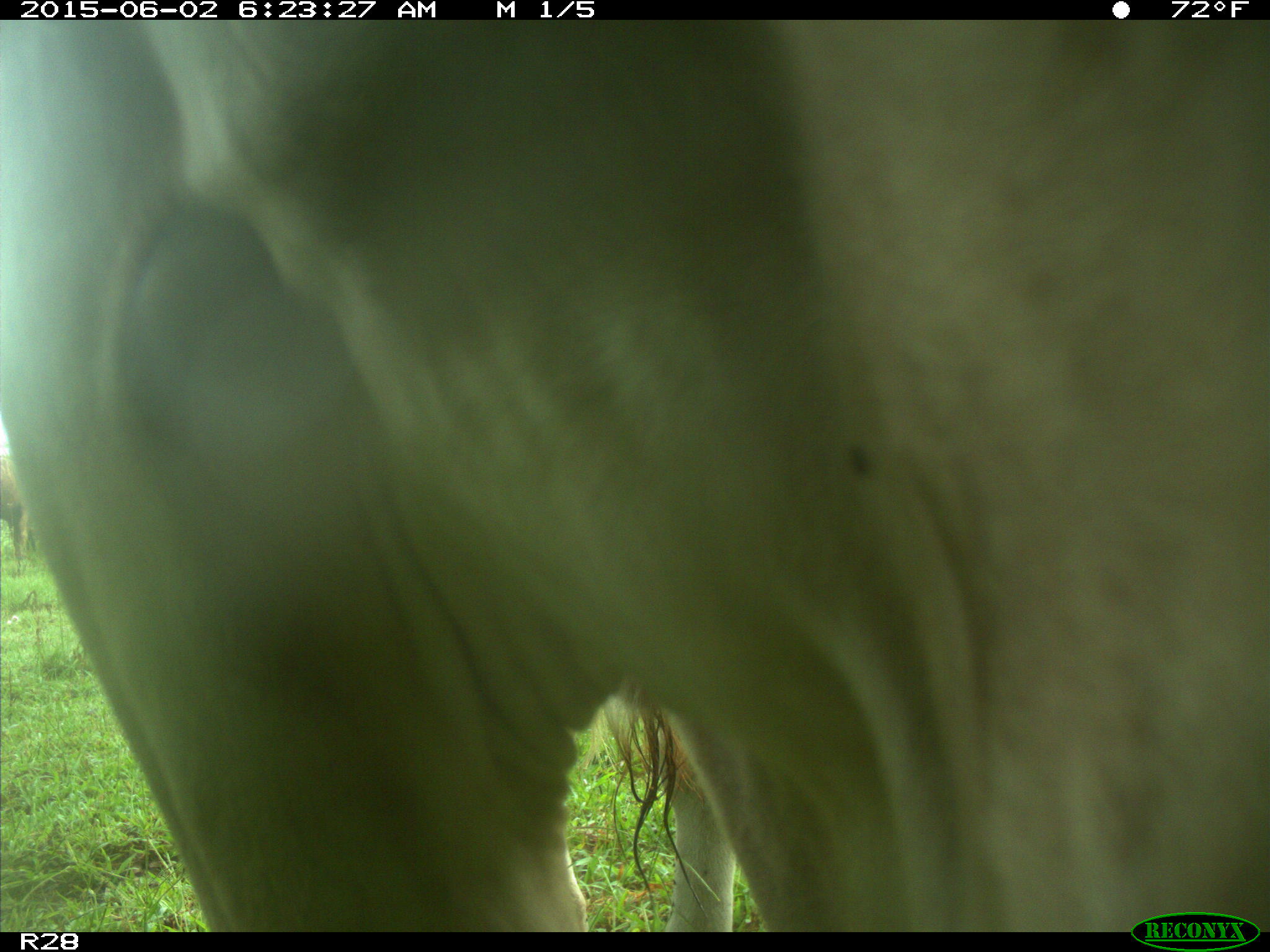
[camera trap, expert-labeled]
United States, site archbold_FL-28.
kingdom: Animalia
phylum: Chordata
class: Mammalia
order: Artiodactyla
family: Bovidae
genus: Bos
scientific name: Bos taurus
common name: domestic cow